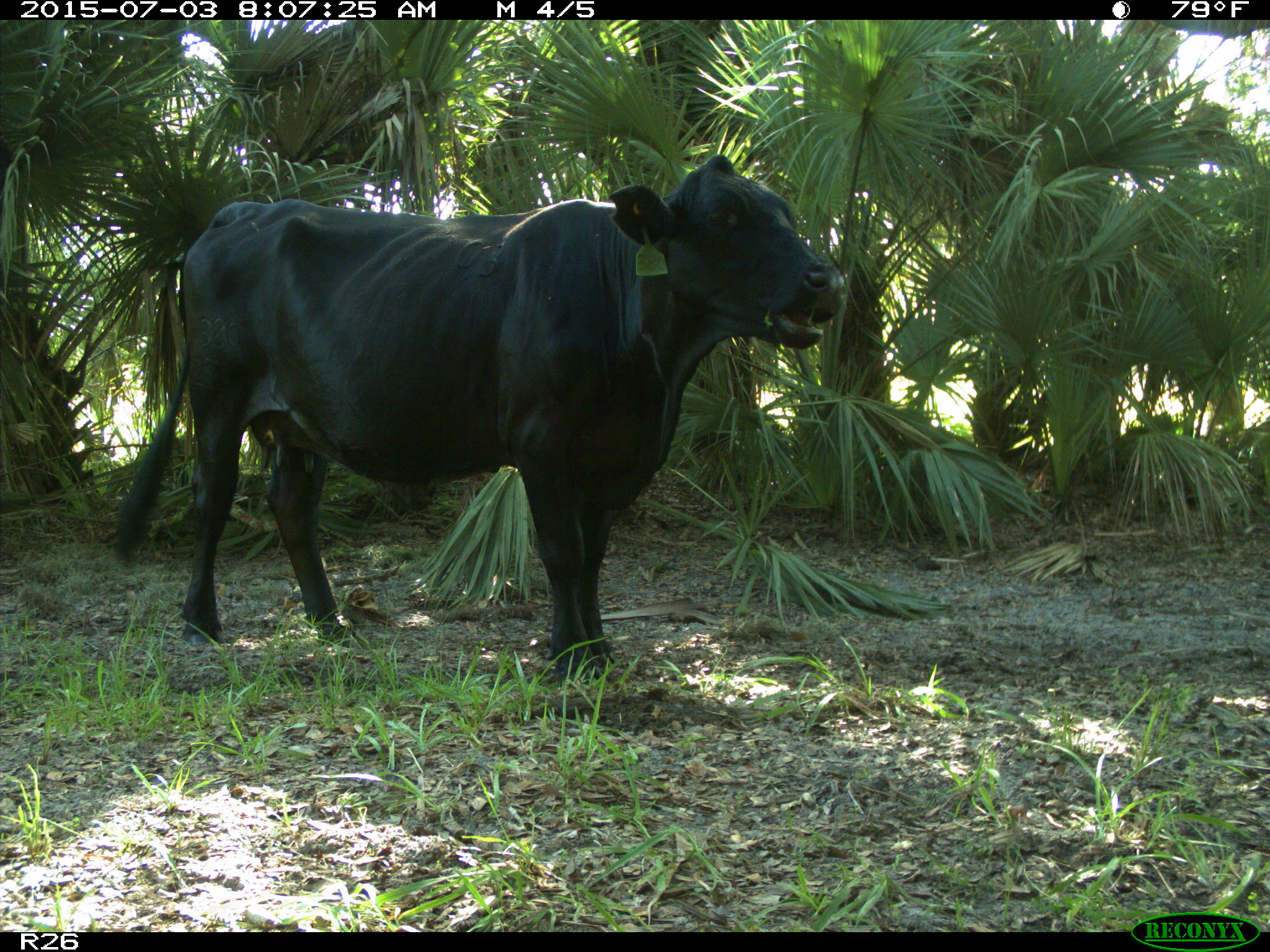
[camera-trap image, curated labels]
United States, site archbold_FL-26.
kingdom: Animalia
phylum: Chordata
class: Mammalia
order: Artiodactyla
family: Bovidae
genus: Bos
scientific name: Bos taurus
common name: domestic cow